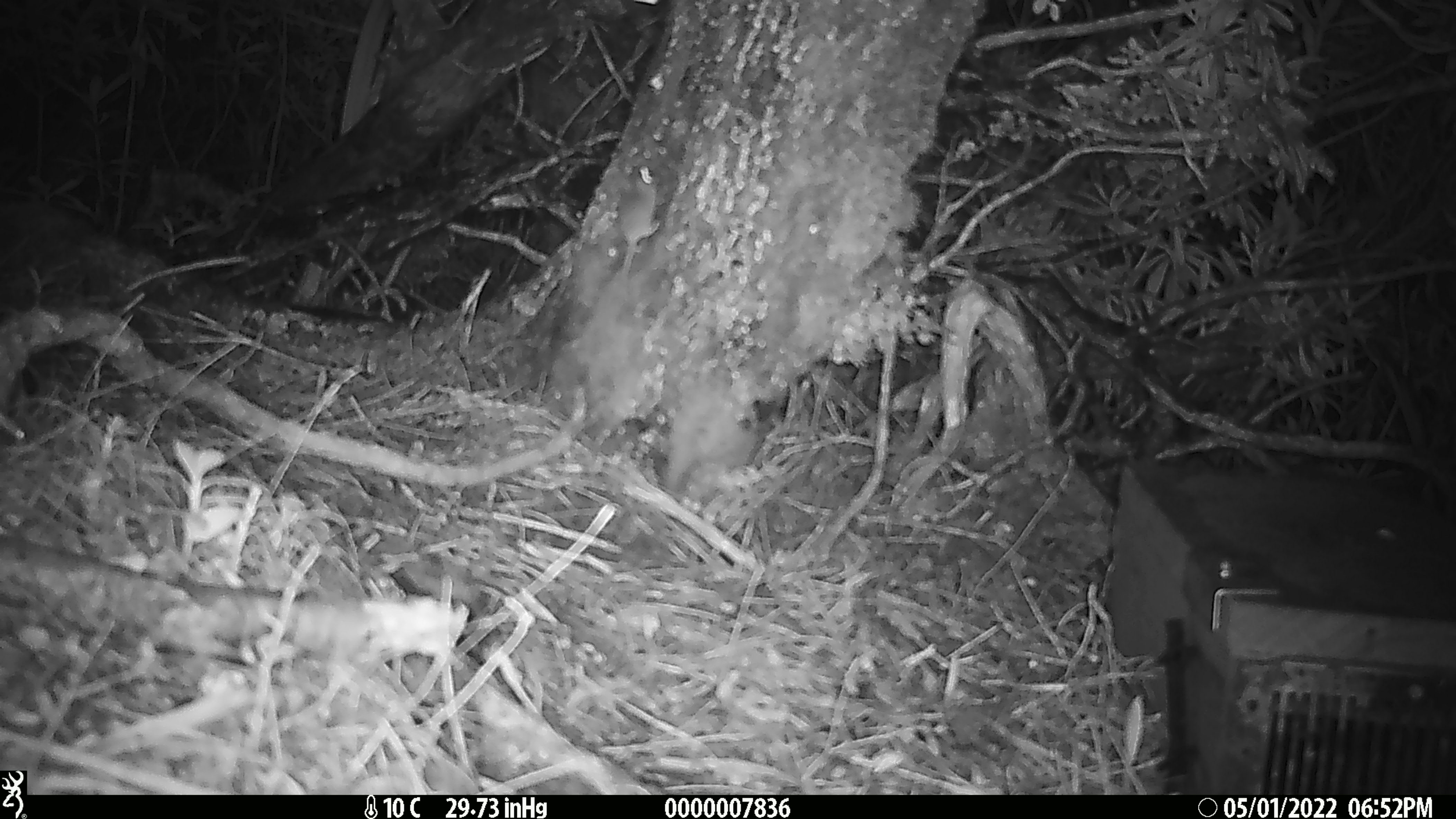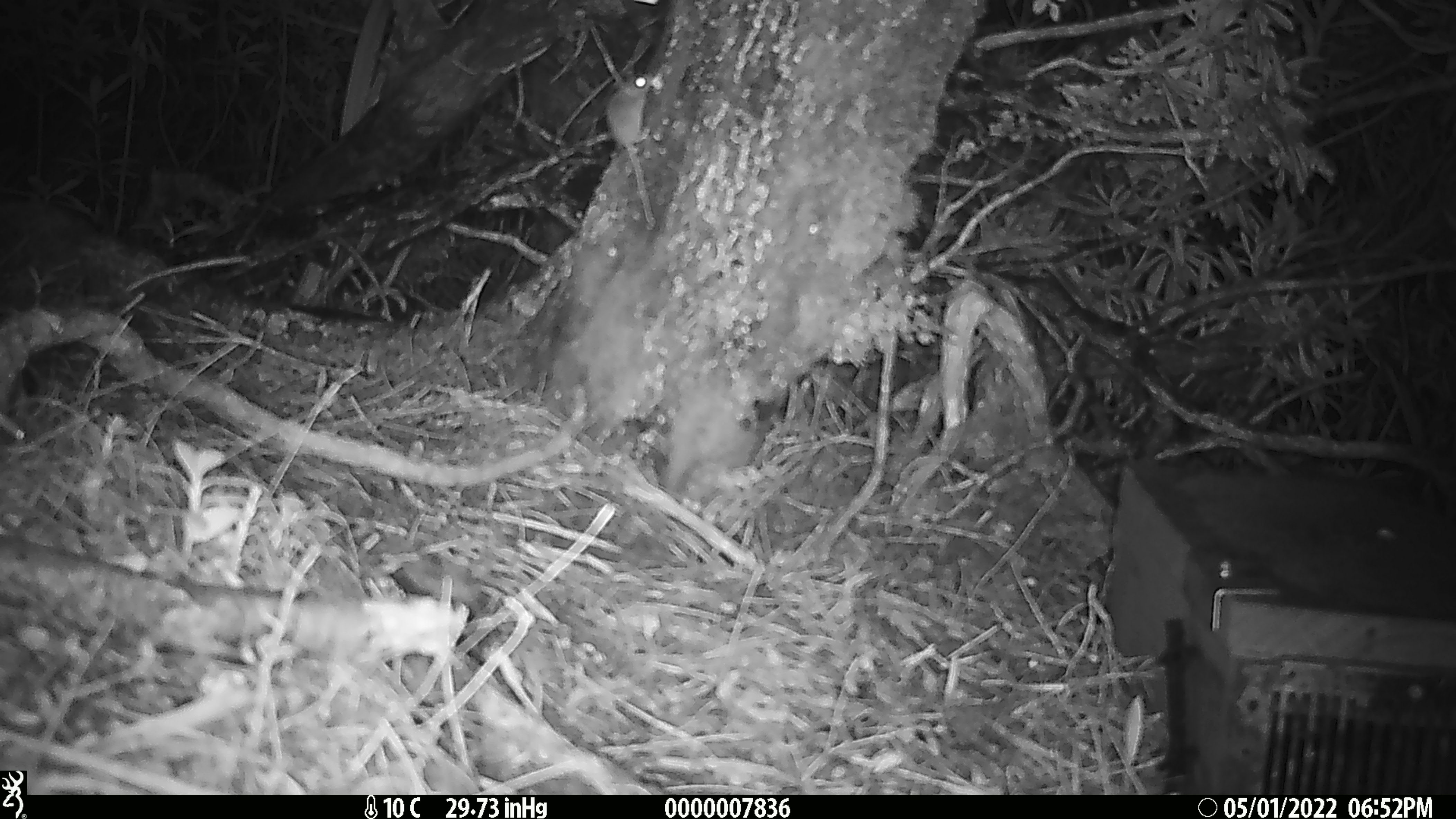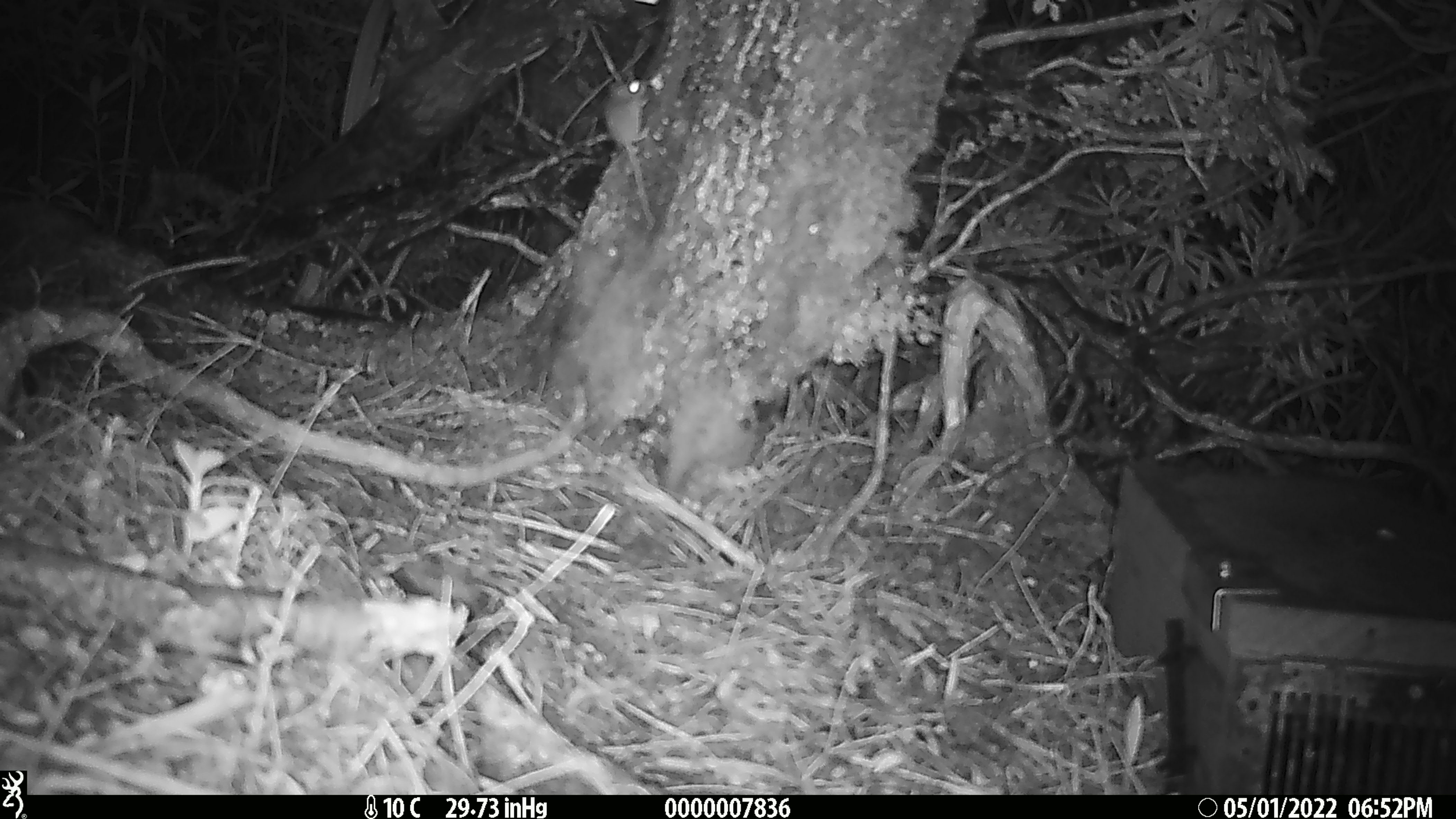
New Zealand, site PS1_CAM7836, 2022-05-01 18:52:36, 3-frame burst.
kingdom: Animalia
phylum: Chordata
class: Mammalia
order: Rodentia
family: Muridae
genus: Mus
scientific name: Mus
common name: mouse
Mouse (Mus).